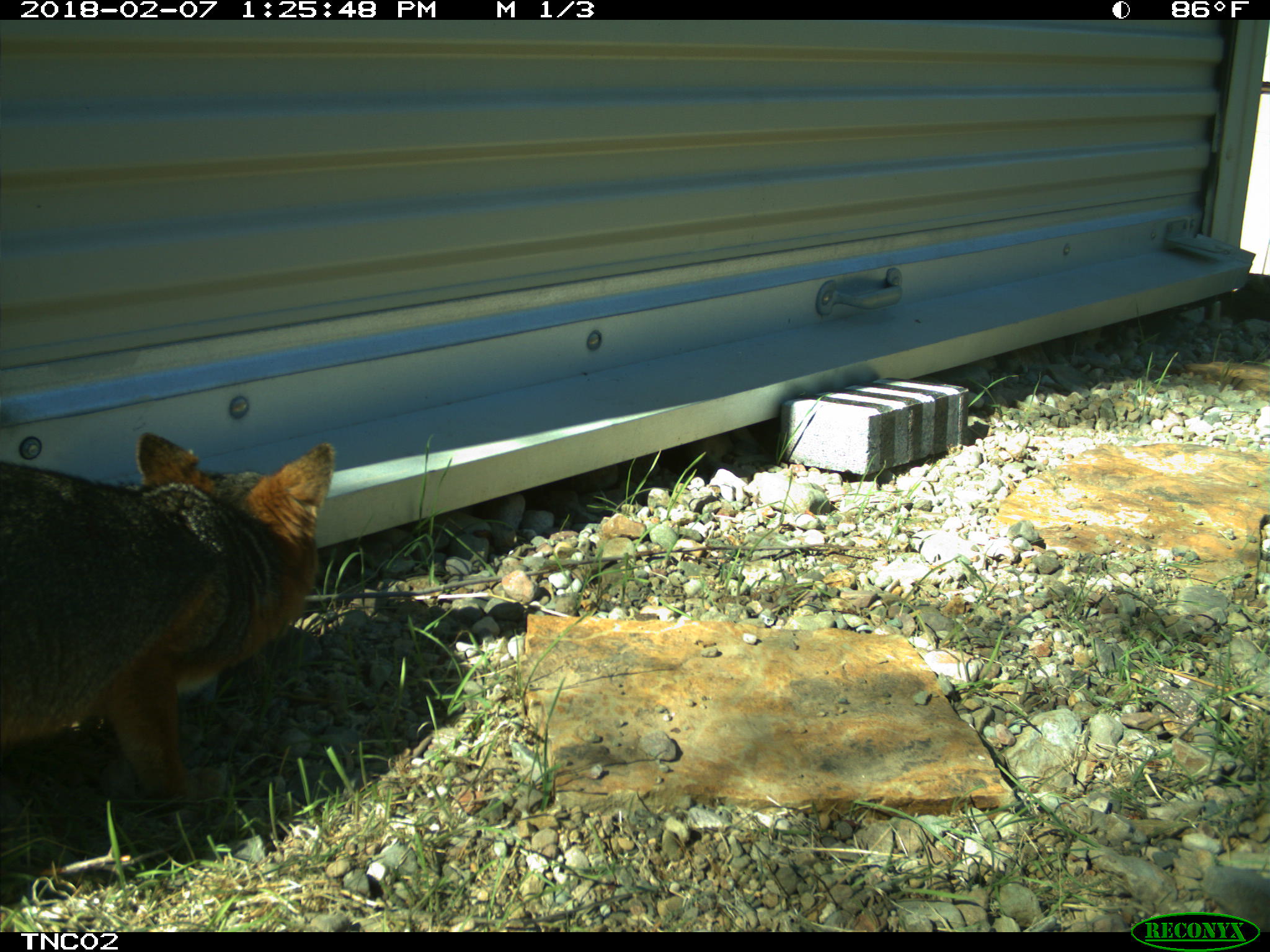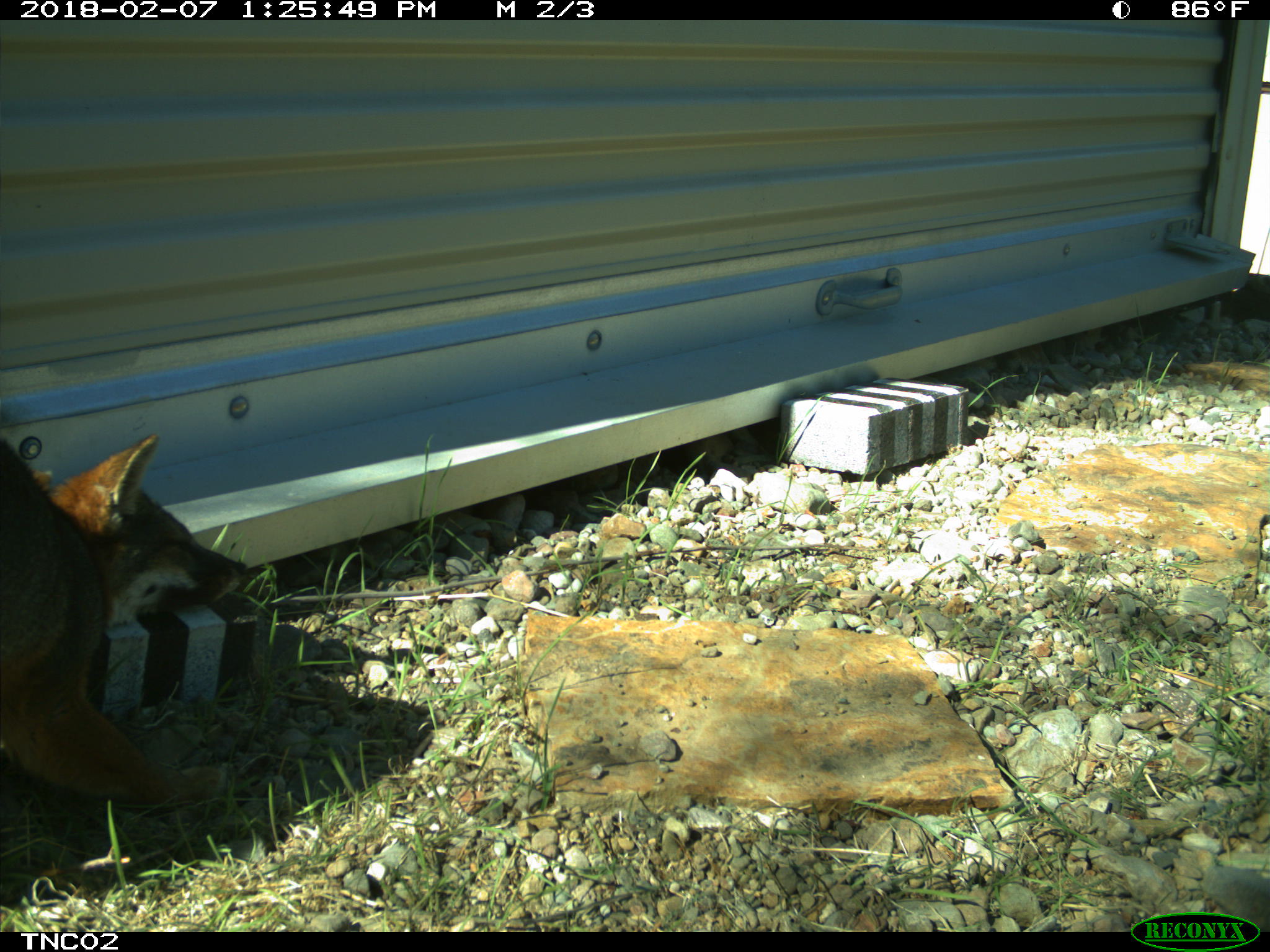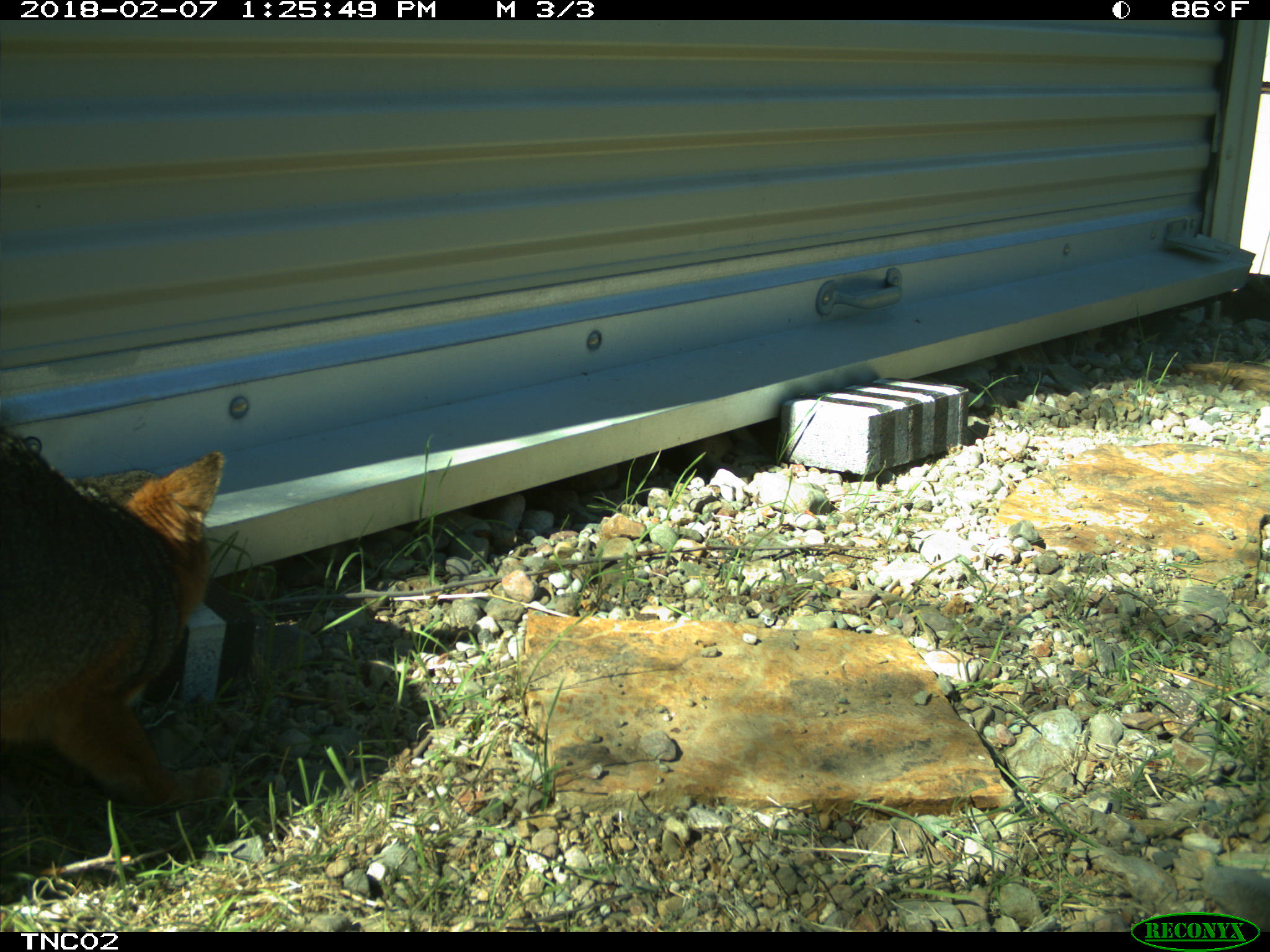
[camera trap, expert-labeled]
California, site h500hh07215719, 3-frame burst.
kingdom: Animalia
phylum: Chordata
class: Mammalia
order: Carnivora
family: Canidae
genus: Urocyon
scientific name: Urocyon littoralis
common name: island fox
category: fox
Fox (island fox) (Urocyon littoralis).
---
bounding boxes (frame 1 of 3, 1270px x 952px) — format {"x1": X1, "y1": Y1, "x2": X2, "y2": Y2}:
fox: {"x1": 0, "y1": 431, "x2": 335, "y2": 809}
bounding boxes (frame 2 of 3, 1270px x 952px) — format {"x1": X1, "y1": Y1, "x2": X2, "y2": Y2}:
fox: {"x1": 0, "y1": 431, "x2": 249, "y2": 803}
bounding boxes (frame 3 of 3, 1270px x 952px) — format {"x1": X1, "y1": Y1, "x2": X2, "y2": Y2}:
fox: {"x1": 0, "y1": 428, "x2": 223, "y2": 816}